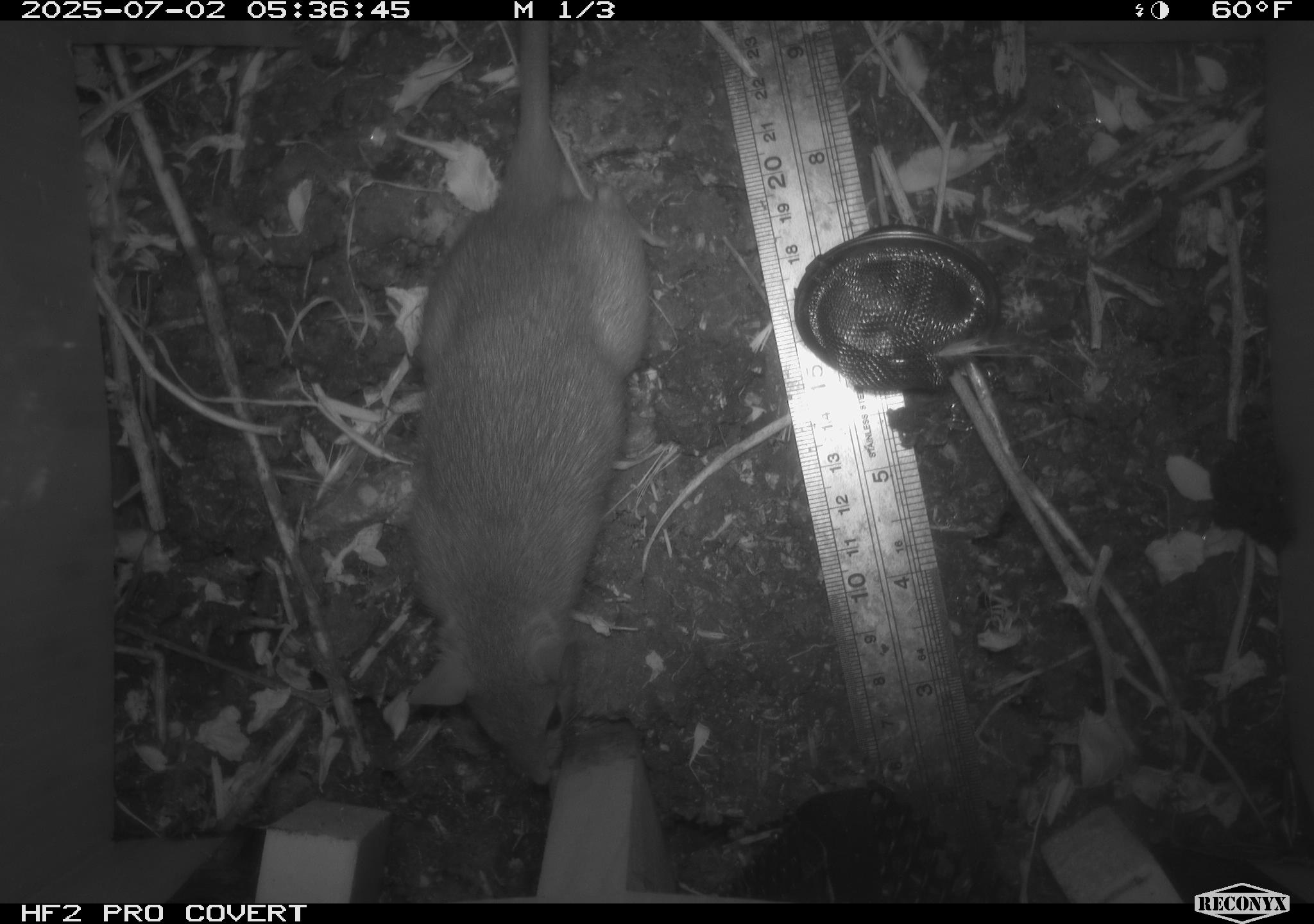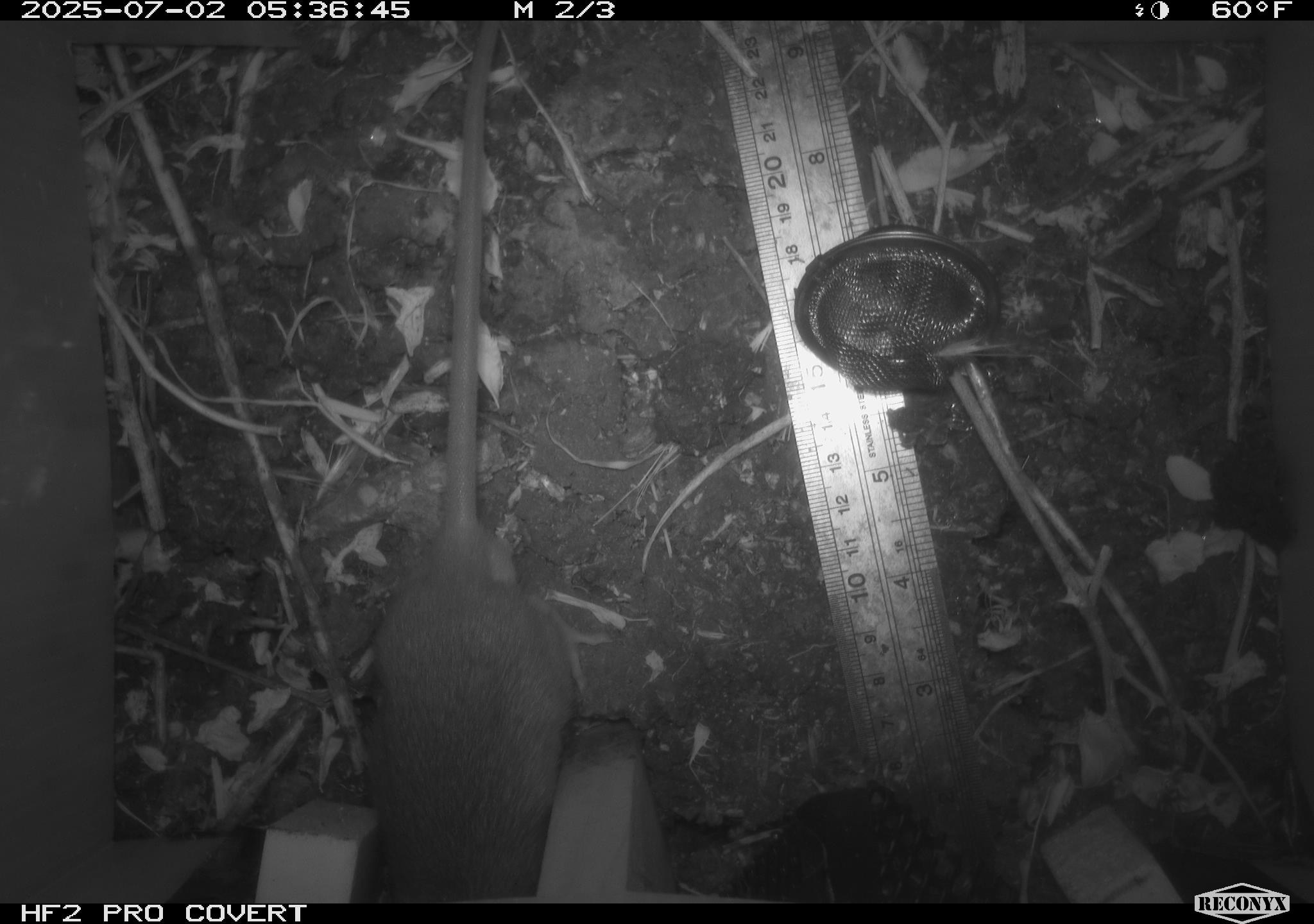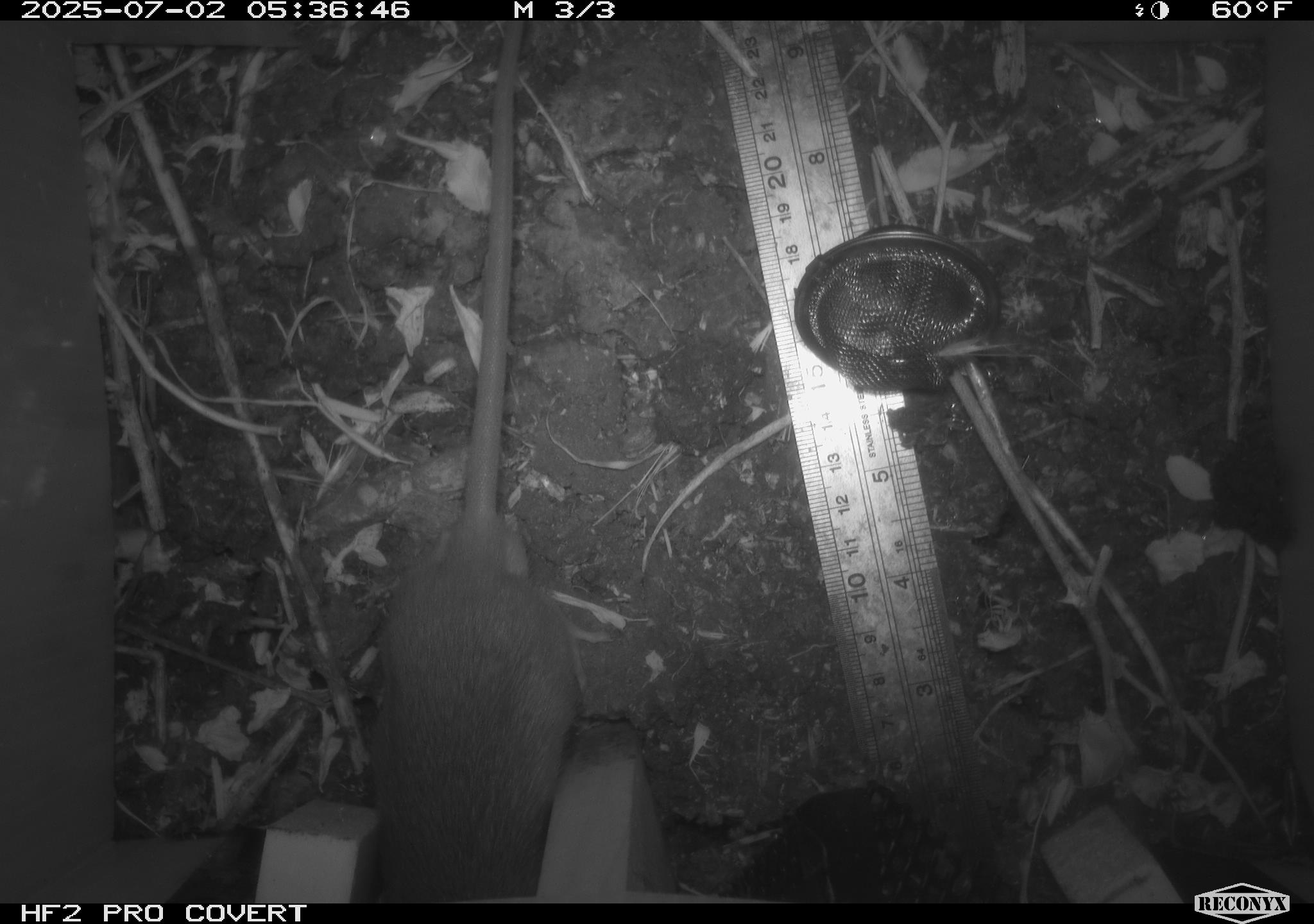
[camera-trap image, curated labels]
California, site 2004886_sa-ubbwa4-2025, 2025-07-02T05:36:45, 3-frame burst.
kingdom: Animalia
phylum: Chordata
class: Mammalia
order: Rodentia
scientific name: Rodentia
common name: rodent